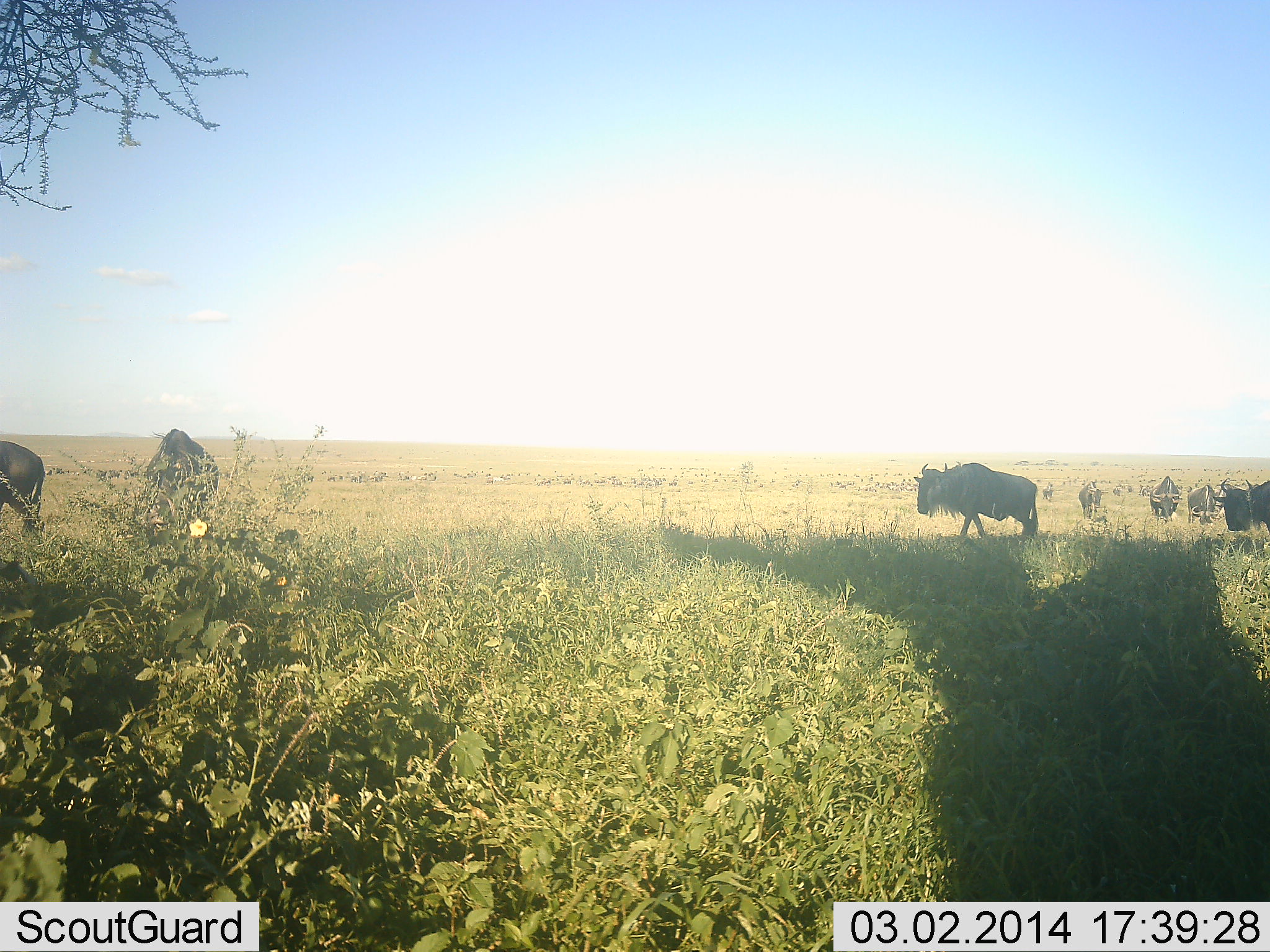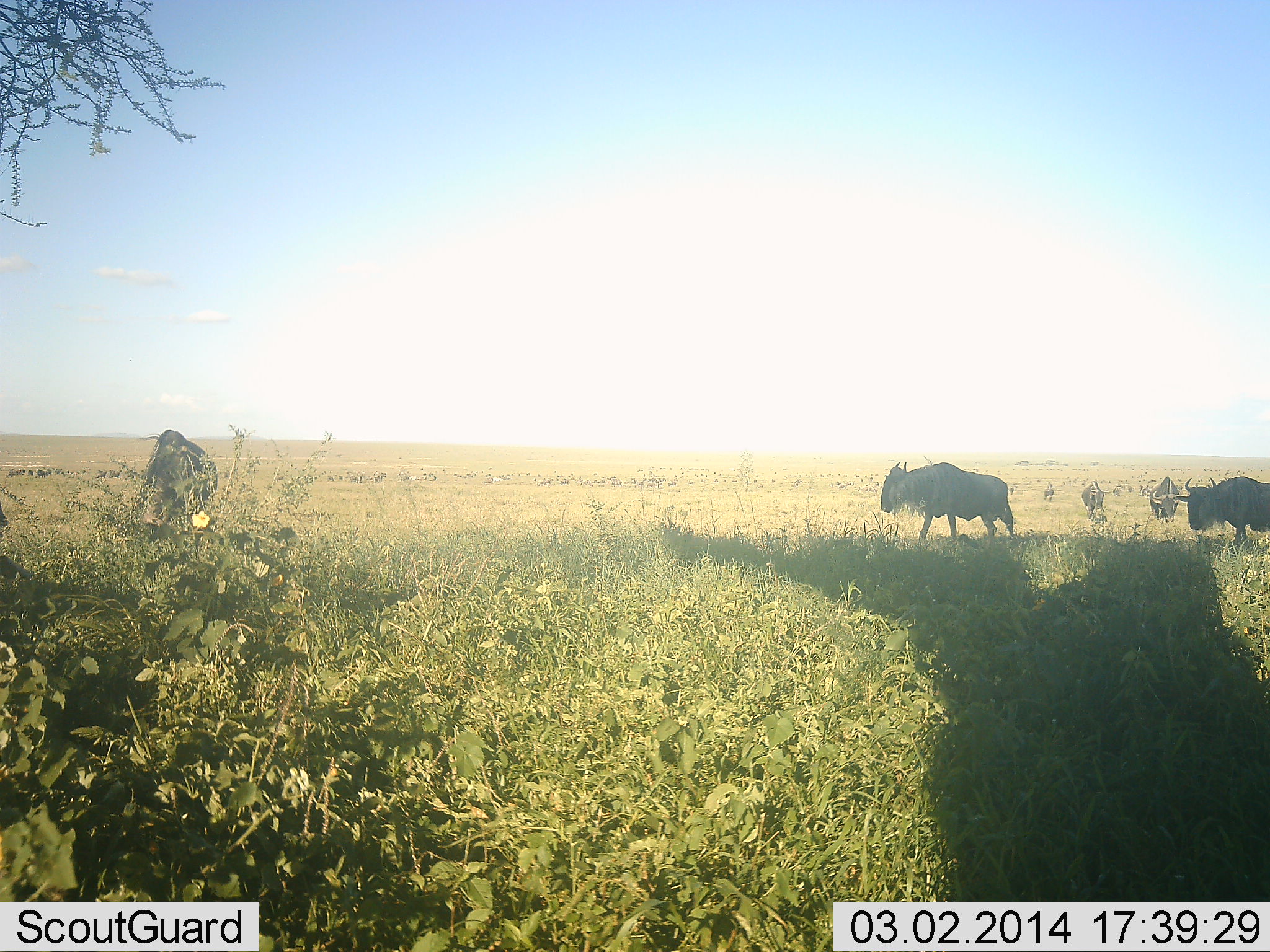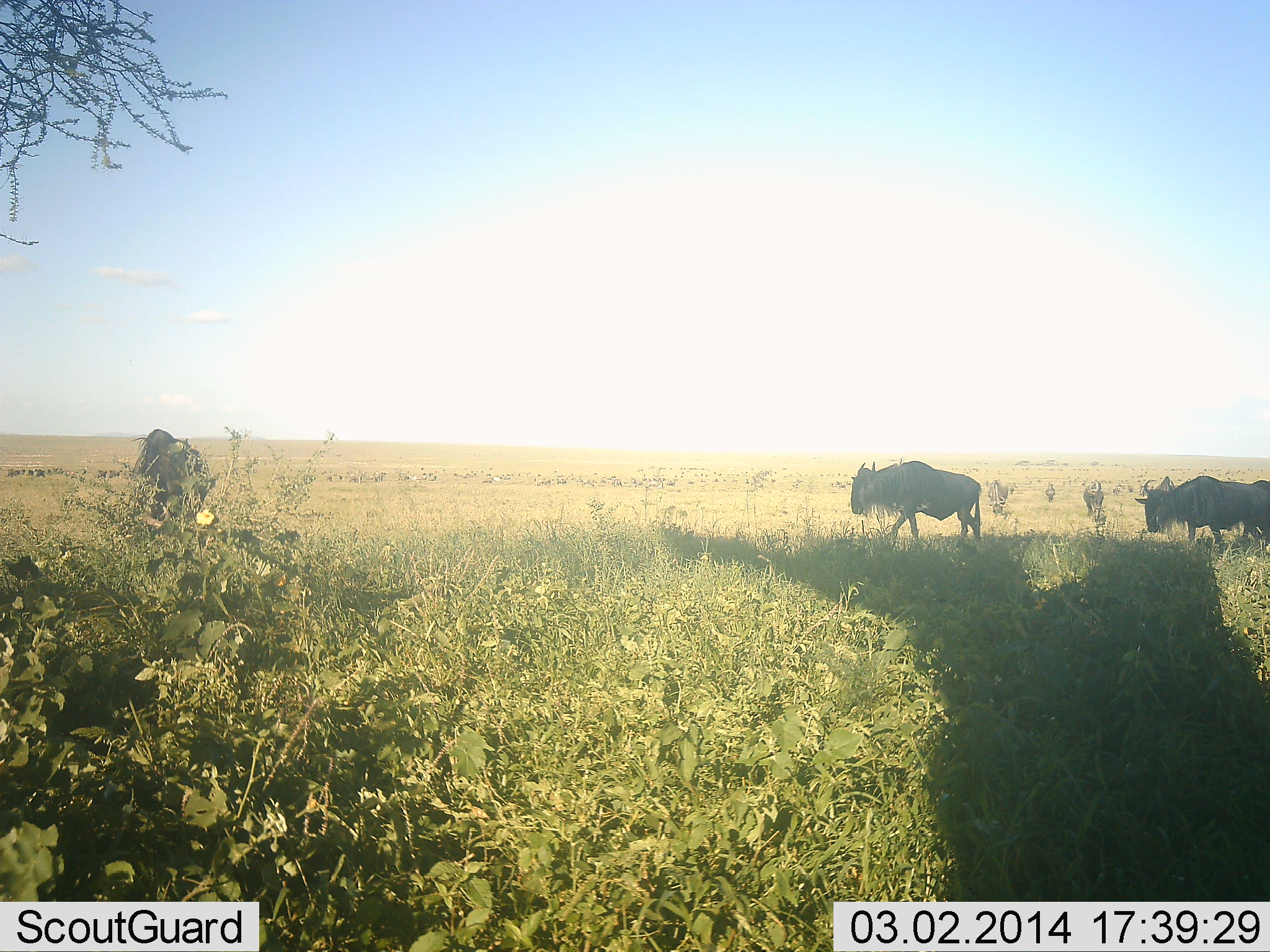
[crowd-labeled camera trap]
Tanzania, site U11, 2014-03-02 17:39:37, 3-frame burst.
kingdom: Animalia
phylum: Chordata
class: Mammalia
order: Artiodactyla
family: Bovidae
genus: Connochaetes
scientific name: Connochaetes taurinus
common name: blue wildebeest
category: wildebeest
Wildebeest (blue wildebeest) (Connochaetes taurinus), count 9. Behavior (volunteer vote fractions): standing 30%, resting 0%, moving 100%, interacting 0%. Young present (vote fraction): 0%. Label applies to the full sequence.